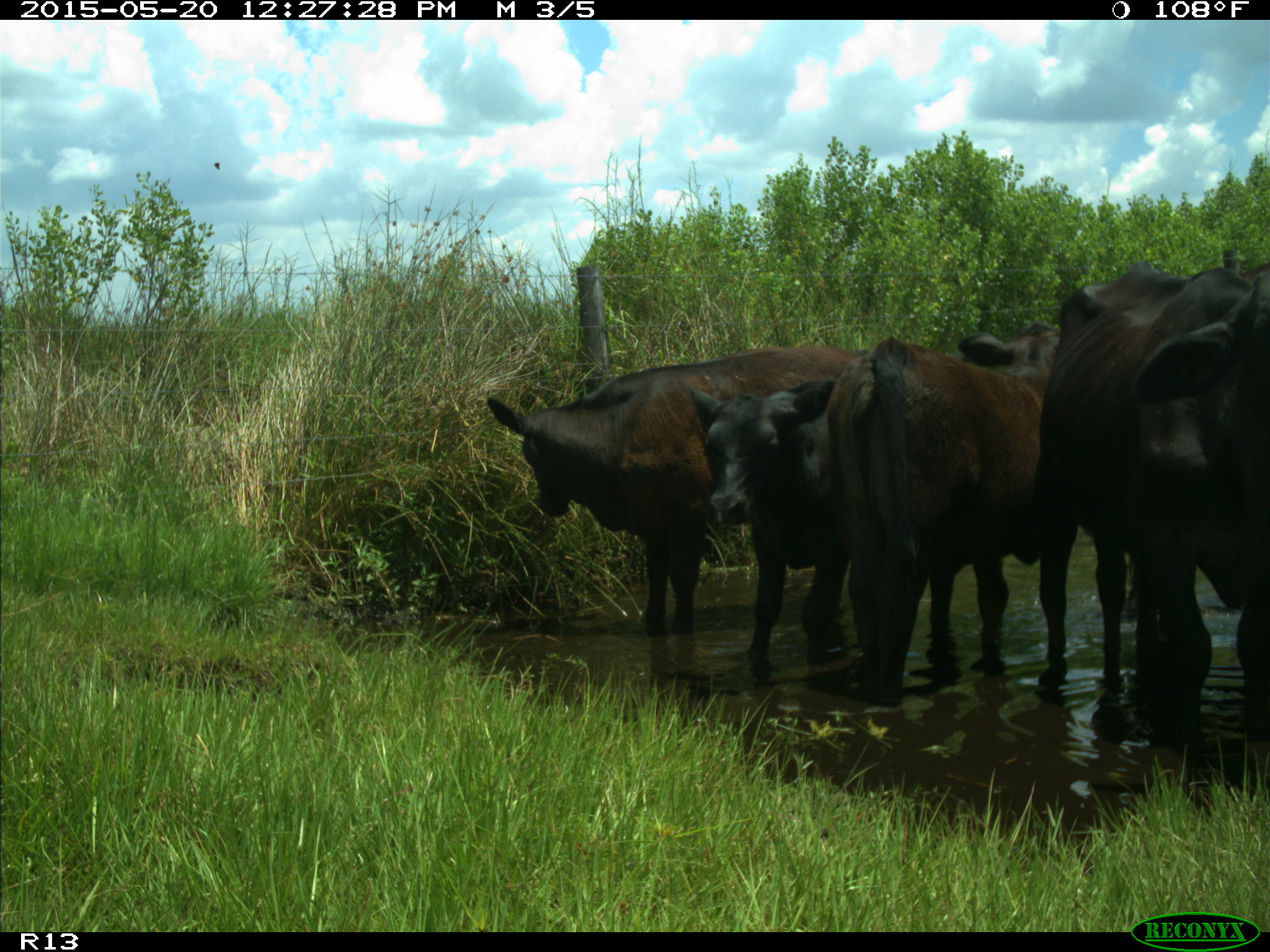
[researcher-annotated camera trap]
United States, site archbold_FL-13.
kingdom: Animalia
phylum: Chordata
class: Mammalia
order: Artiodactyla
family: Bovidae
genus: Bos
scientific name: Bos taurus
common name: domestic cow